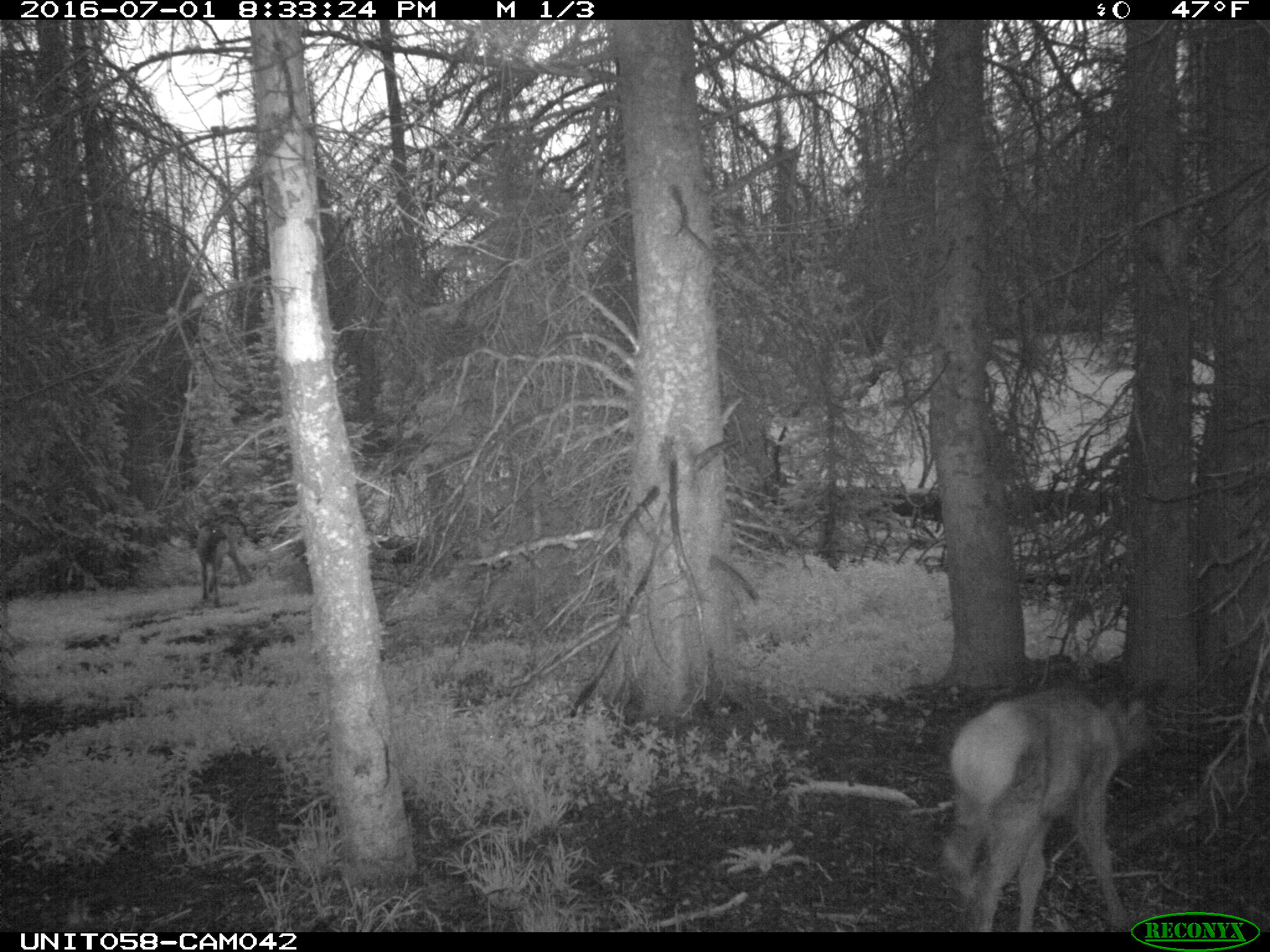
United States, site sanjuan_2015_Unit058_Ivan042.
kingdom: Animalia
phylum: Chordata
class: Mammalia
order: Artiodactyla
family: Cervidae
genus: Cervus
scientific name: Cervus elaphus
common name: red deer